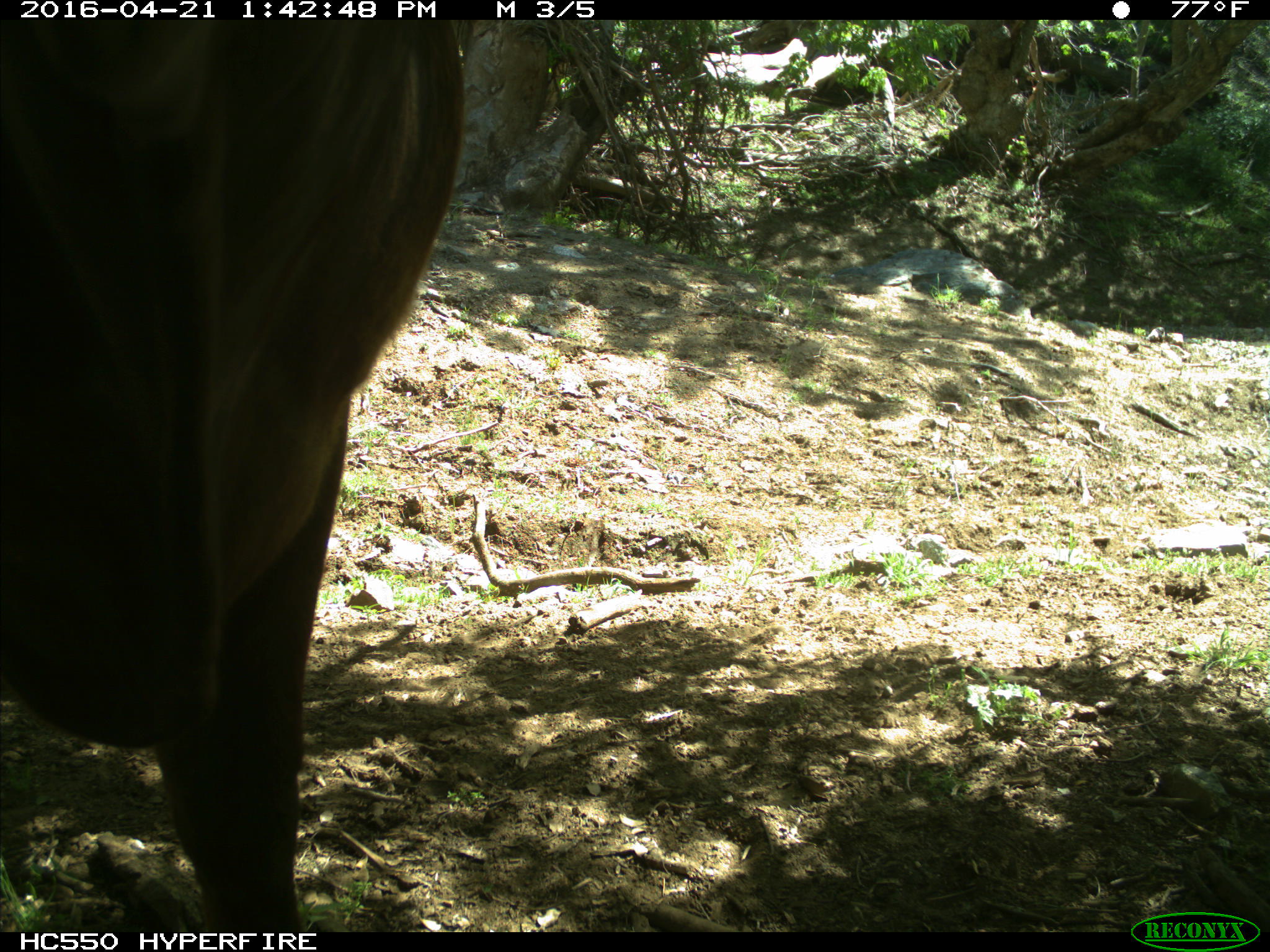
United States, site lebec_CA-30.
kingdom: Animalia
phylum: Chordata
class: Mammalia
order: Artiodactyla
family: Bovidae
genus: Bos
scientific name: Bos taurus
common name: domestic cow